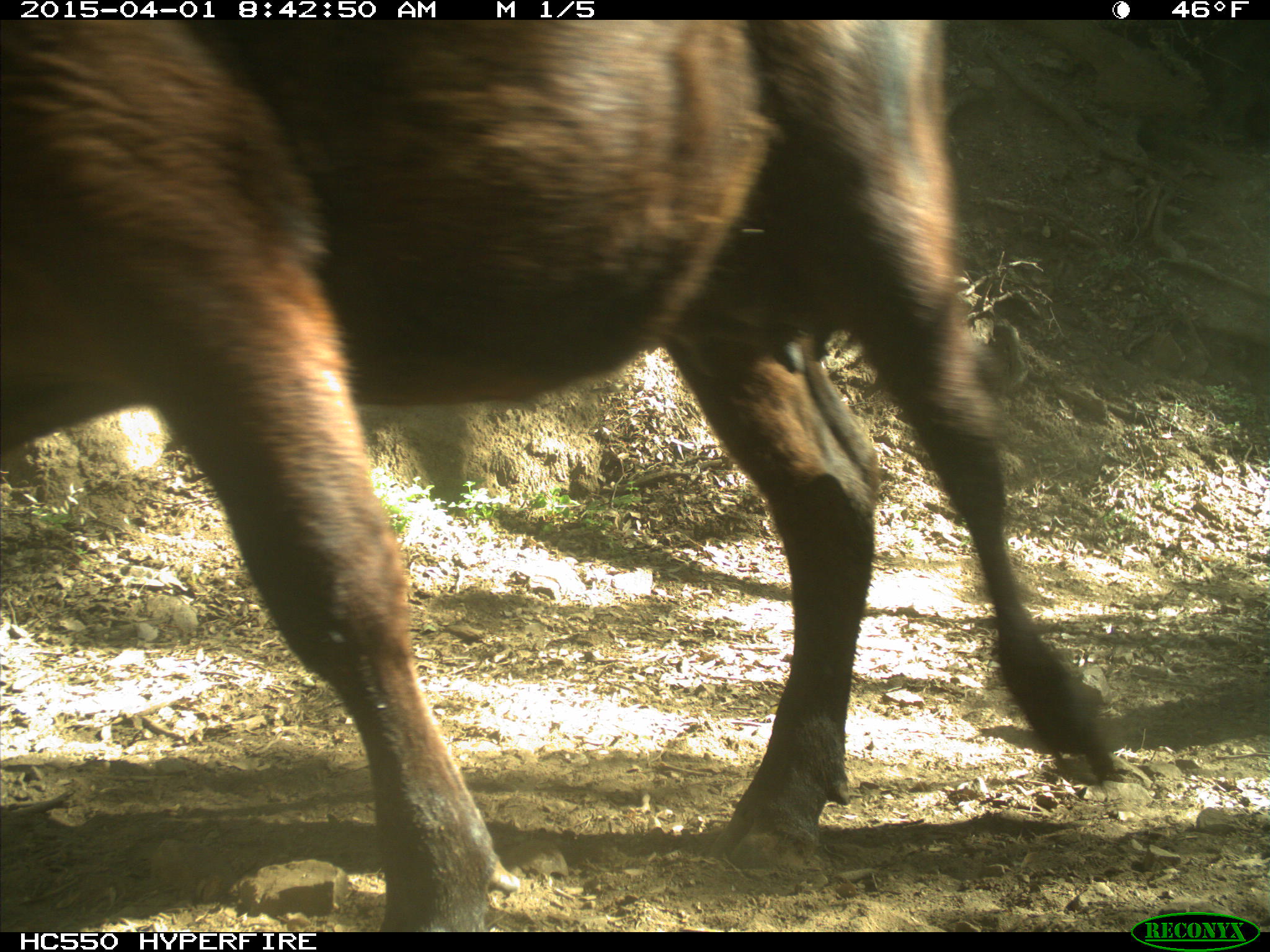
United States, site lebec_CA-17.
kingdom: Animalia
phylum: Chordata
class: Mammalia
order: Artiodactyla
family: Bovidae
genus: Bos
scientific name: Bos taurus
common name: domestic cow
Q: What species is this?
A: Bos taurus (domestic cow).